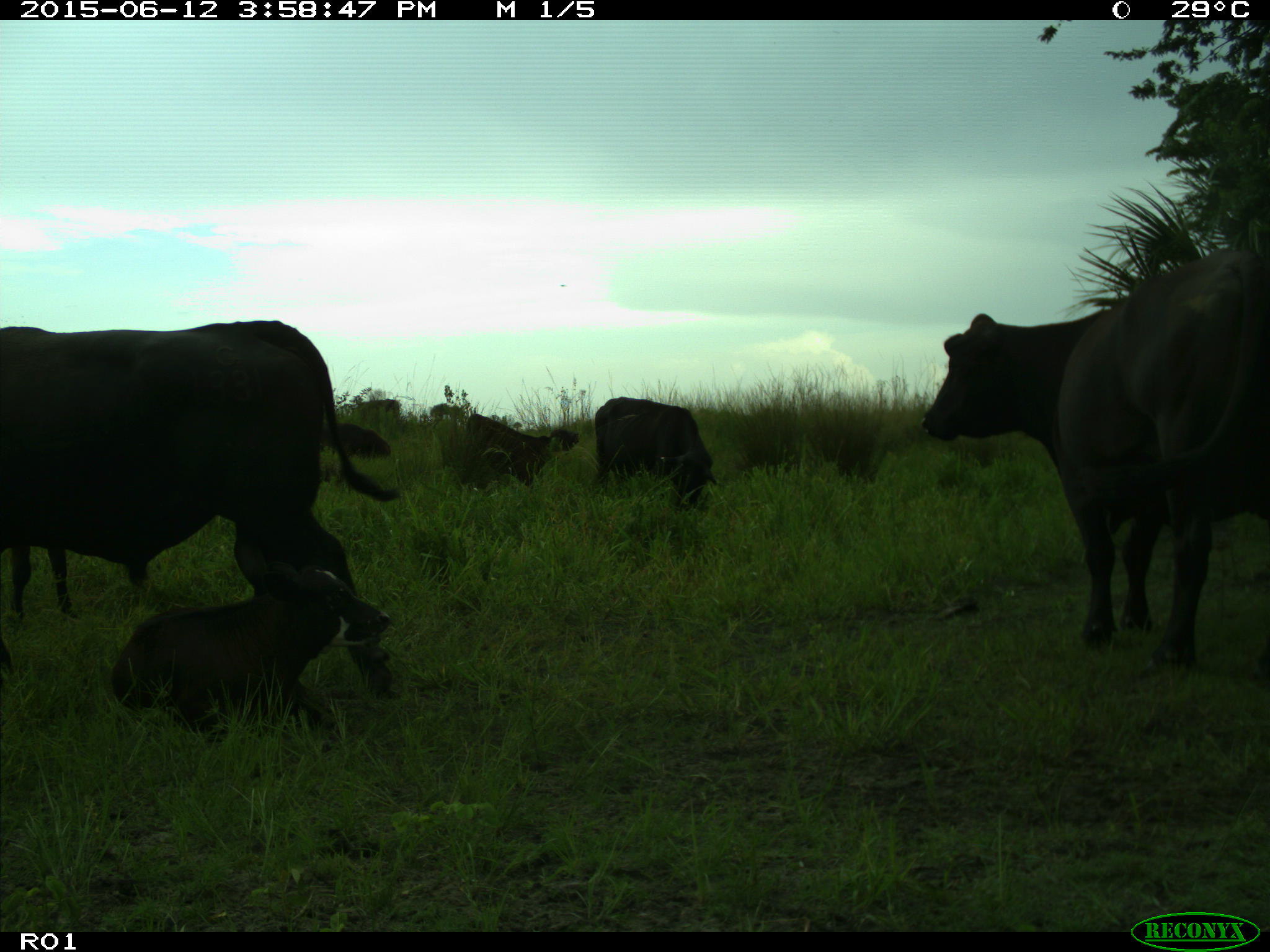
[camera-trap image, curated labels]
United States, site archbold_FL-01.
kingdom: Animalia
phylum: Chordata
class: Mammalia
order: Artiodactyla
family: Bovidae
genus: Bos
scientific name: Bos taurus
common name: domestic cow